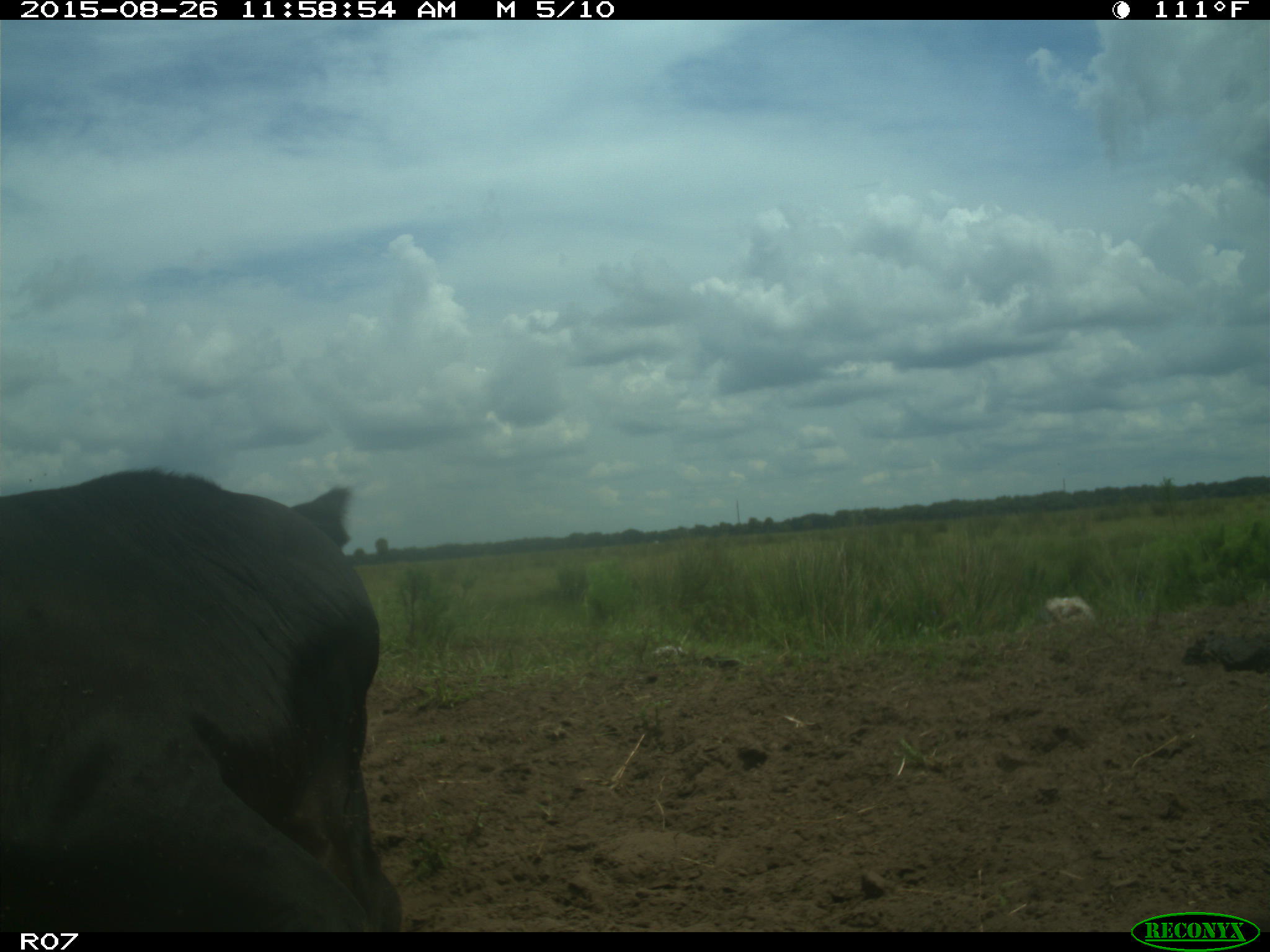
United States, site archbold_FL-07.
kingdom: Animalia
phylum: Chordata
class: Mammalia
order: Artiodactyla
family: Bovidae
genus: Bos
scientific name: Bos taurus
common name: domestic cow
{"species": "Bos taurus (domestic cow)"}